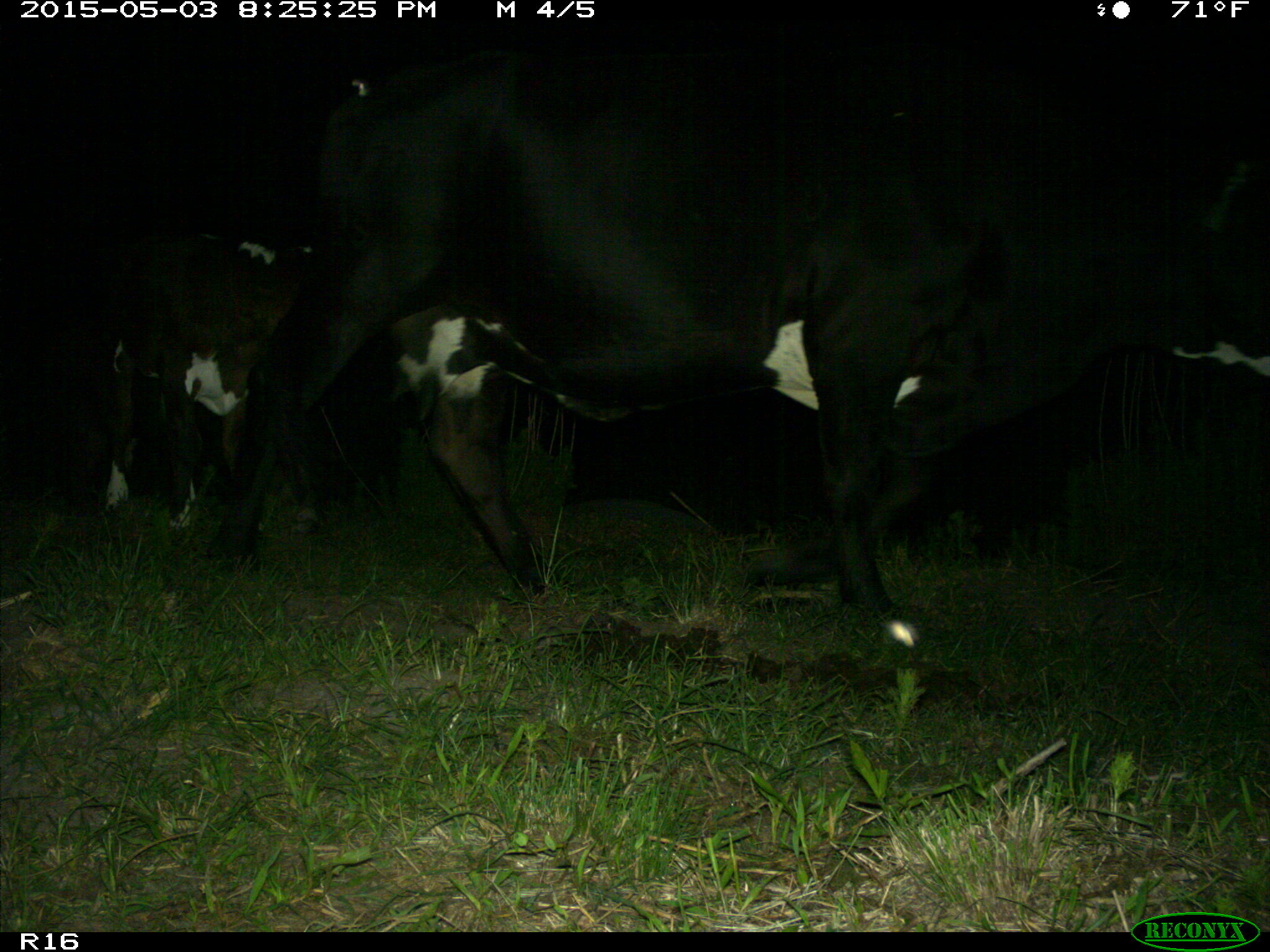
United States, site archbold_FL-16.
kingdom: Animalia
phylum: Chordata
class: Mammalia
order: Artiodactyla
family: Bovidae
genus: Bos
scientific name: Bos taurus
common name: domestic cow